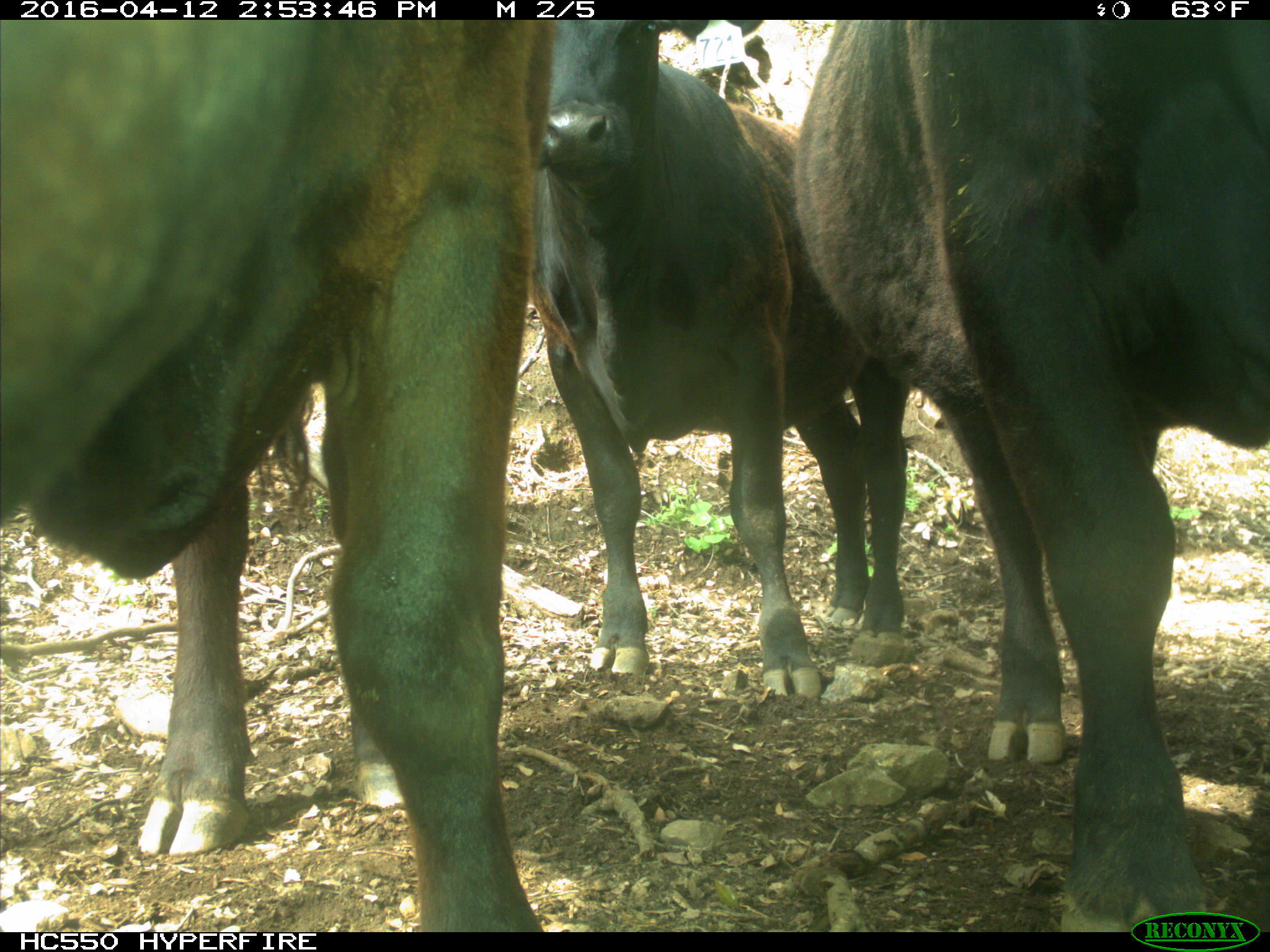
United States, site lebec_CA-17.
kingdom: Animalia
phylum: Chordata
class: Mammalia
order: Artiodactyla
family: Bovidae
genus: Bos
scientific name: Bos taurus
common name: domestic cow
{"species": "Bos taurus (domestic cow)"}